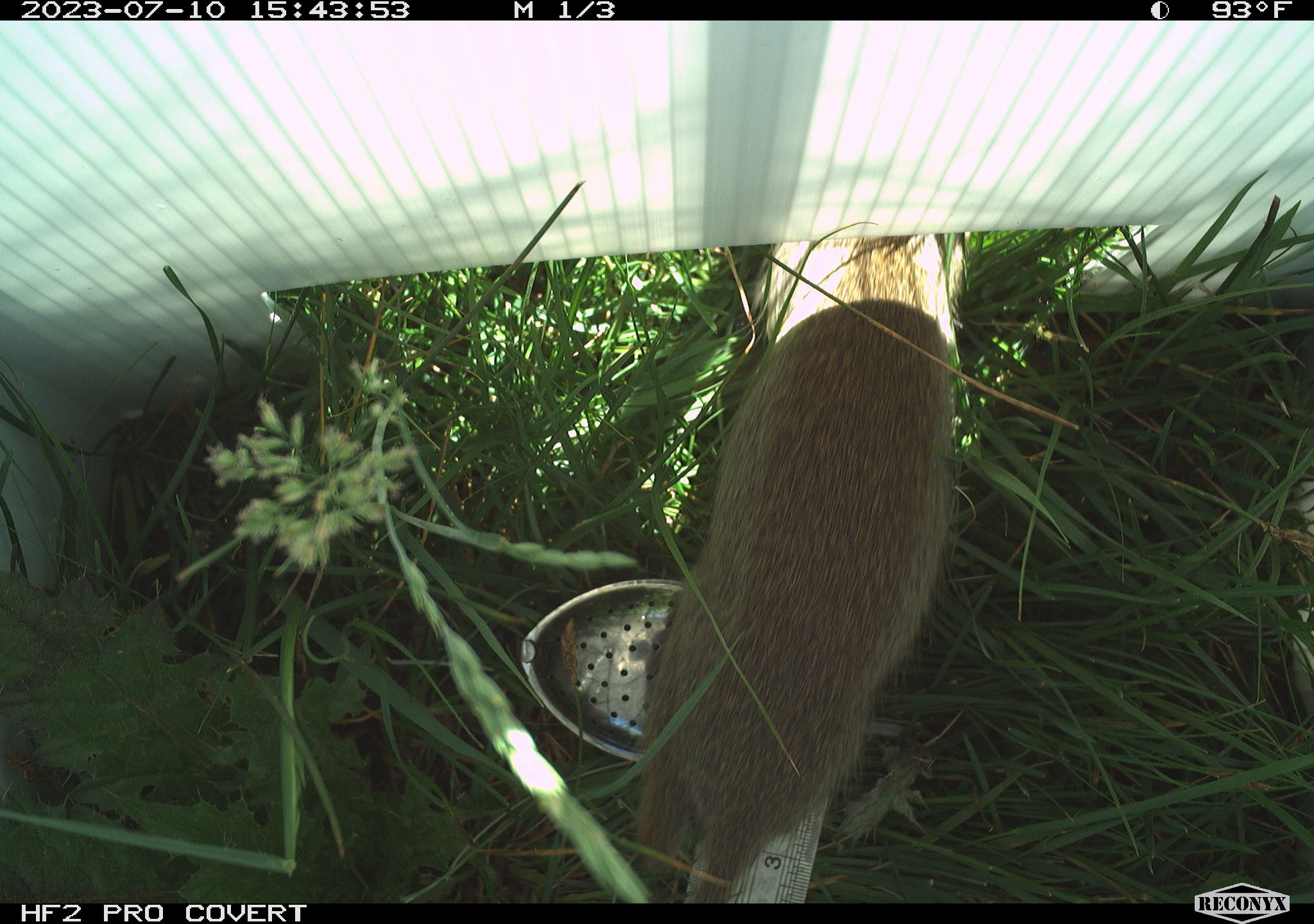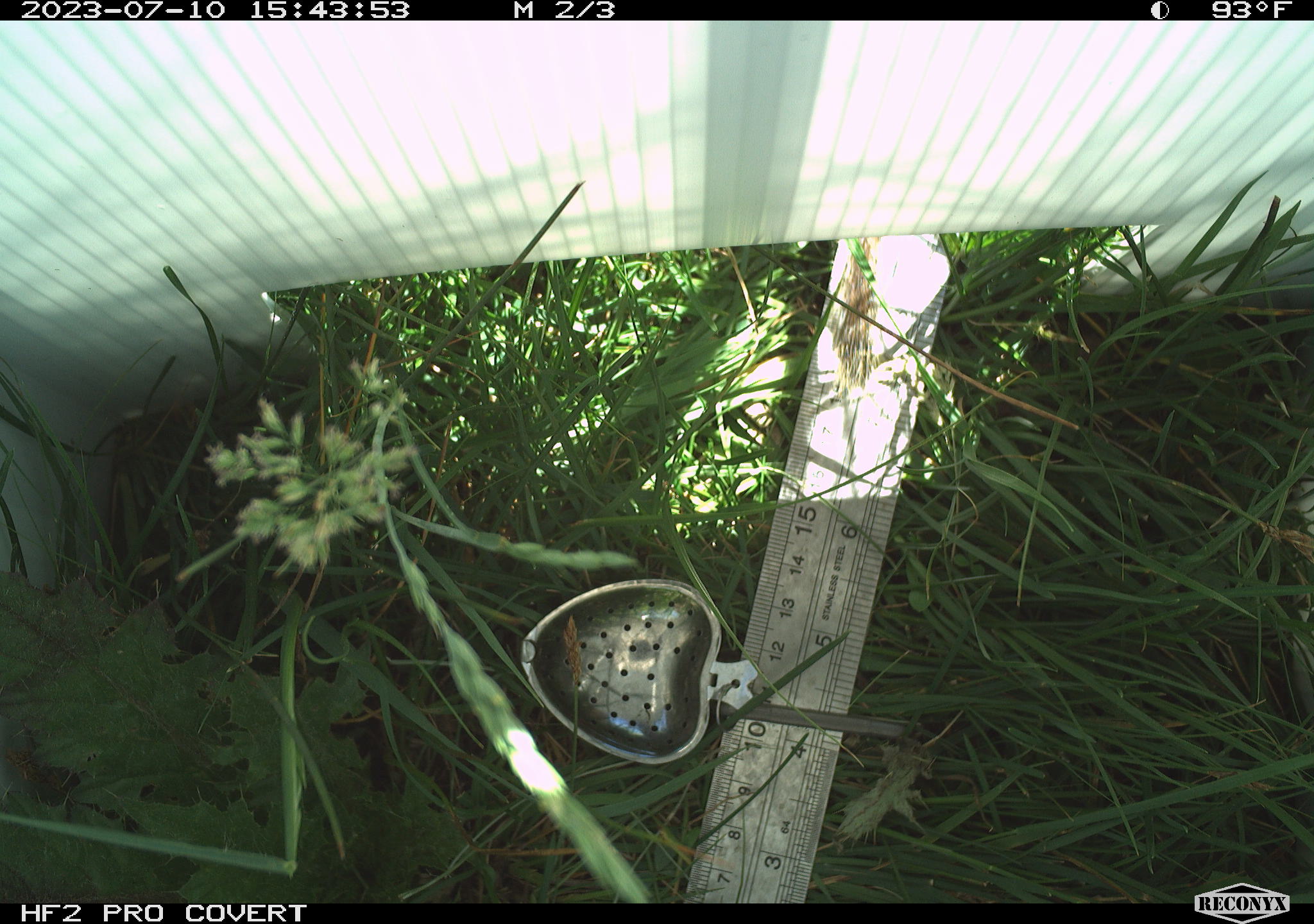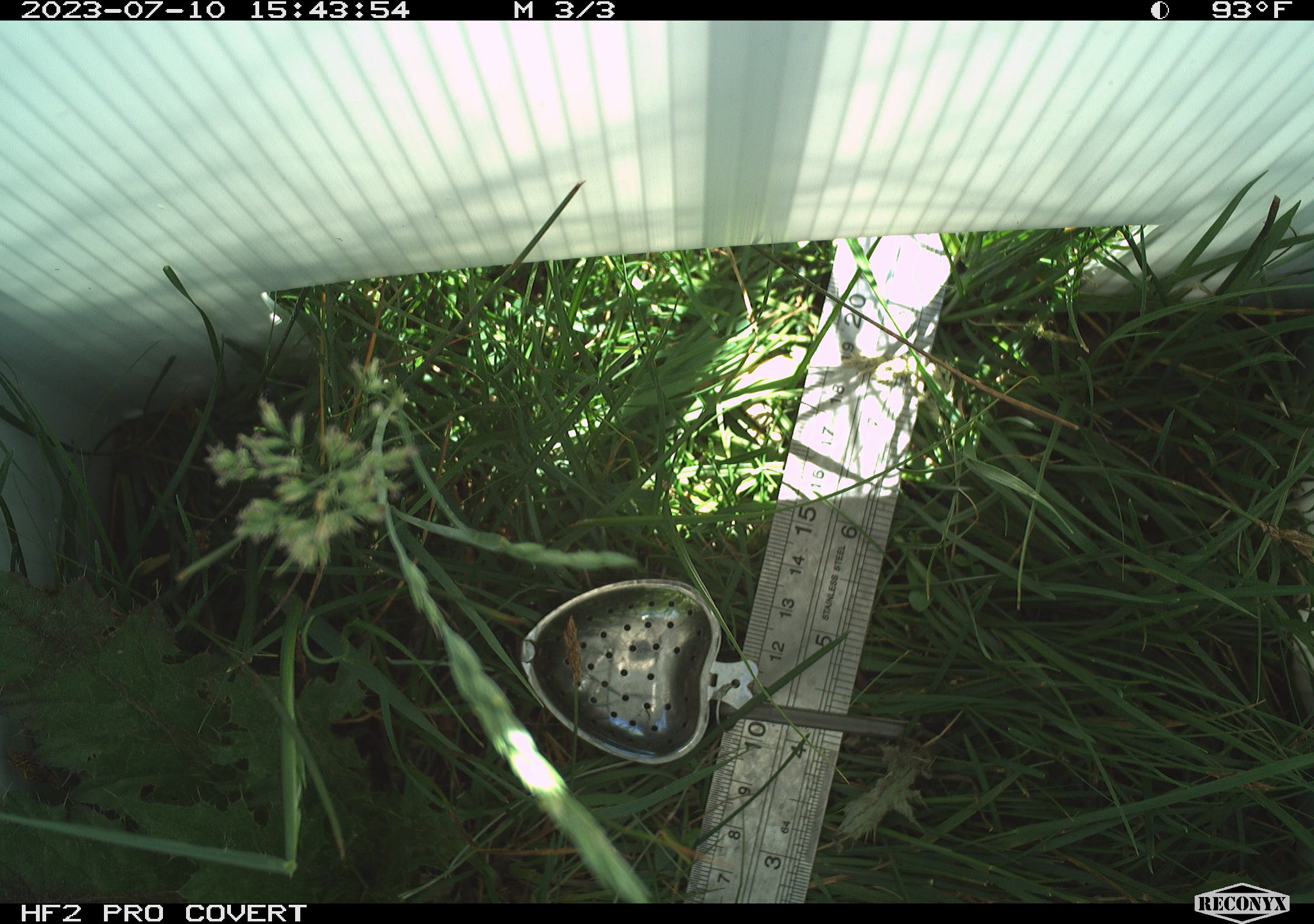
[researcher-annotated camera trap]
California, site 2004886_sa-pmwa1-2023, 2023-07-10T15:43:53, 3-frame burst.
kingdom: Animalia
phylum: Chordata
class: Mammalia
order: Rodentia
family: Sciuridae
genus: Urocitellus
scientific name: Urocitellus beldingi beldingi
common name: belding's ground squirrel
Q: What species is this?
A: Belding's ground squirrel (Urocitellus beldingi beldingi).